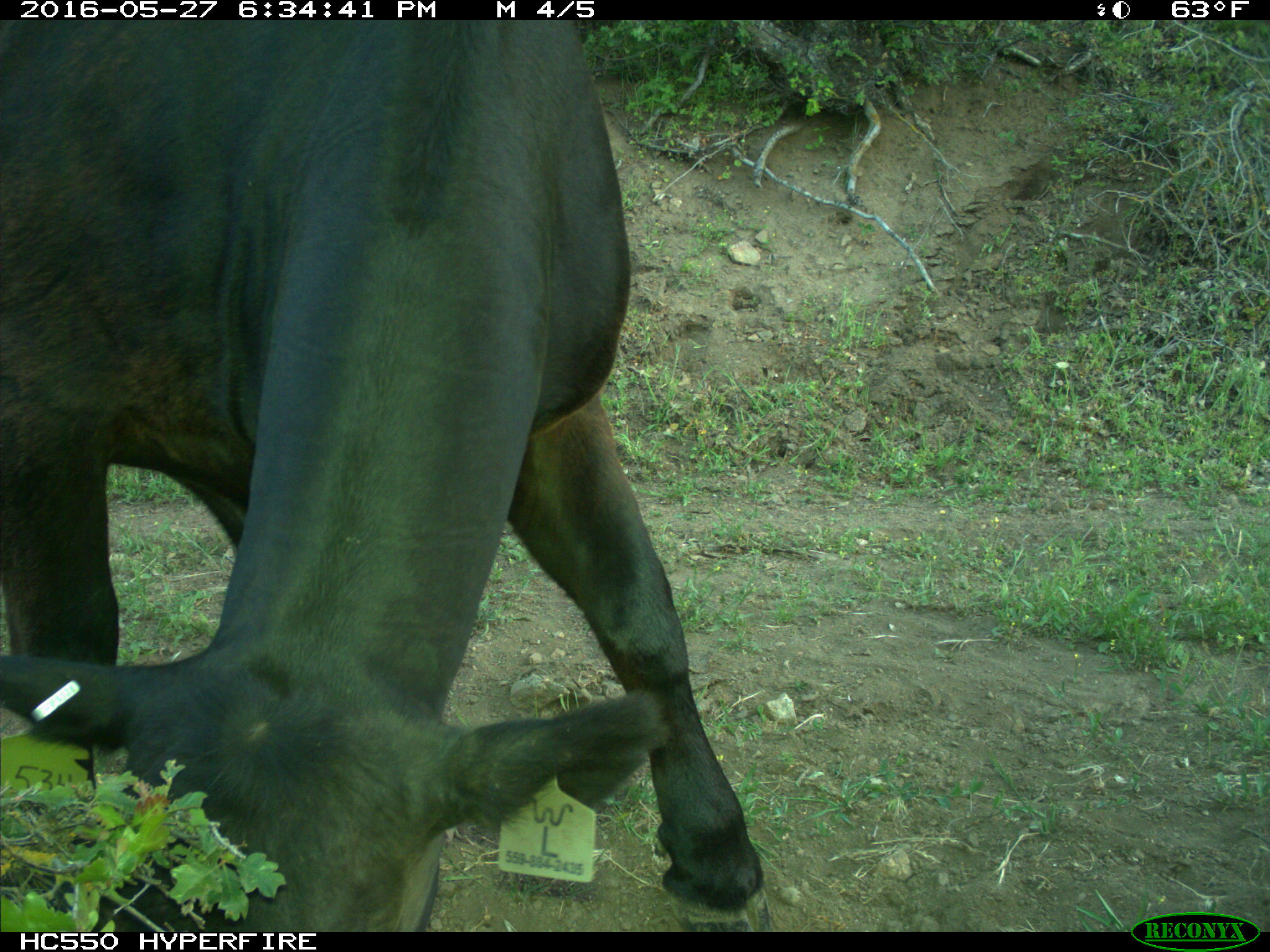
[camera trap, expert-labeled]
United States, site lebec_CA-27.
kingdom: Animalia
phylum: Chordata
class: Mammalia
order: Artiodactyla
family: Bovidae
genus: Bos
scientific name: Bos taurus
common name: domestic cow